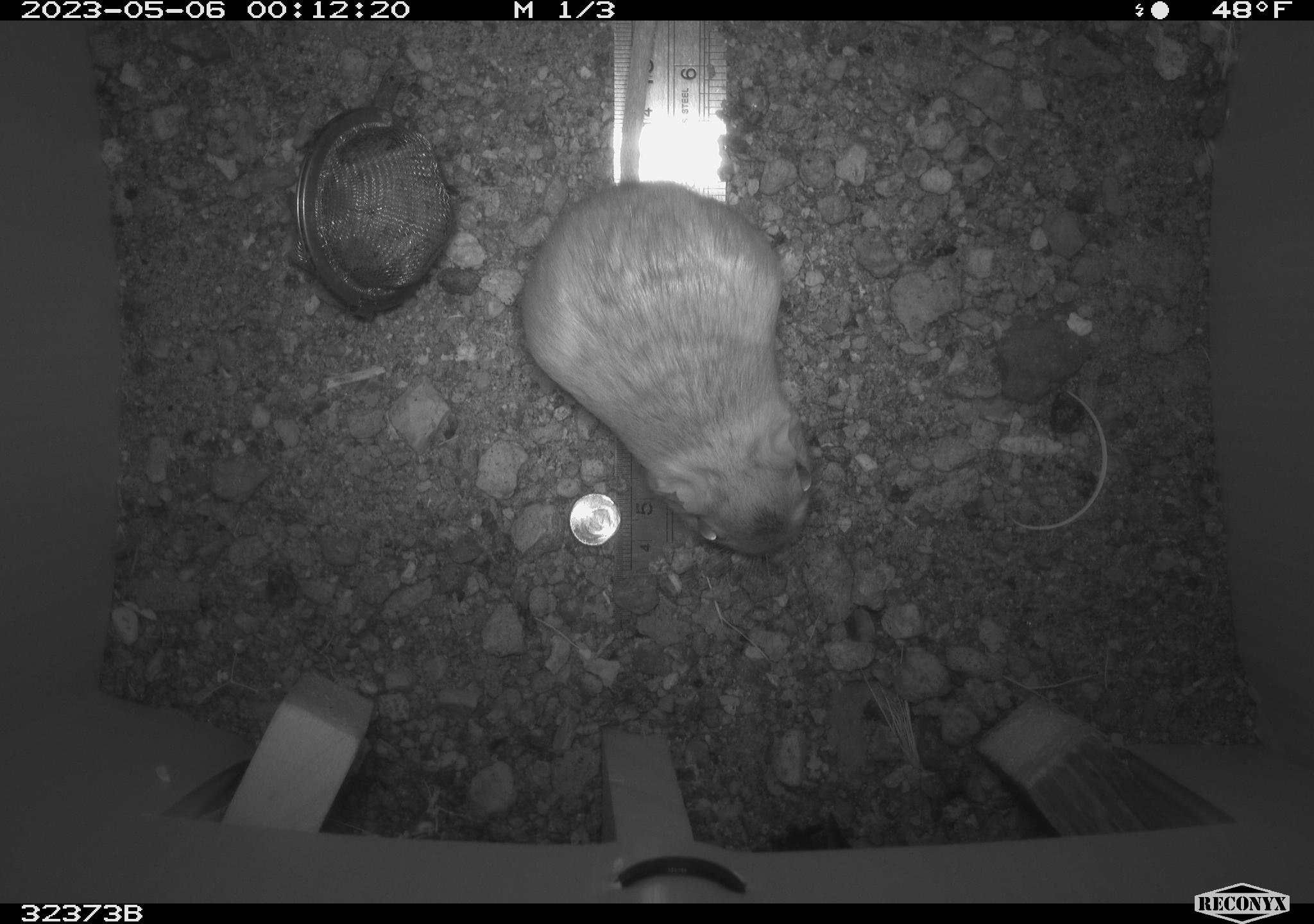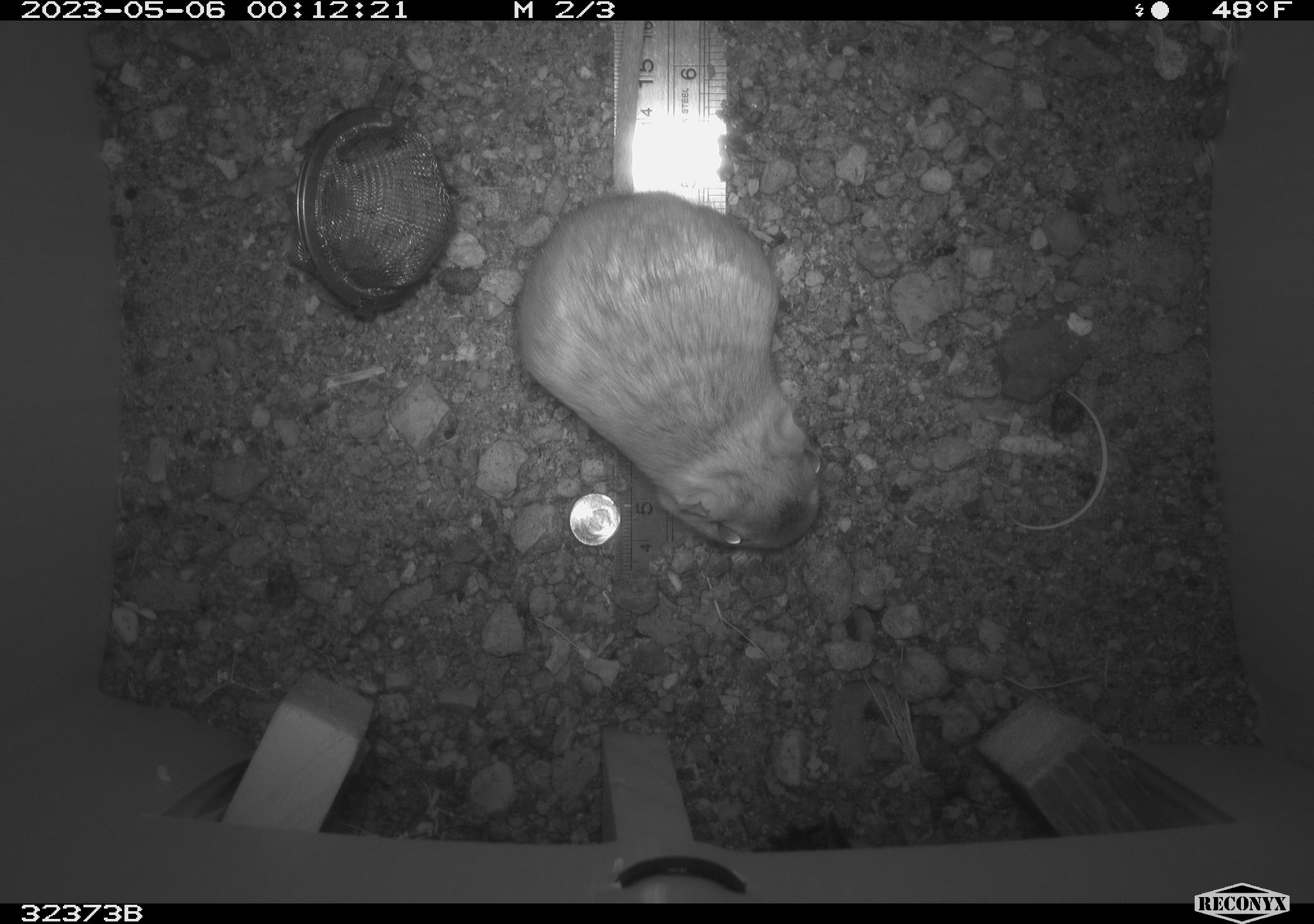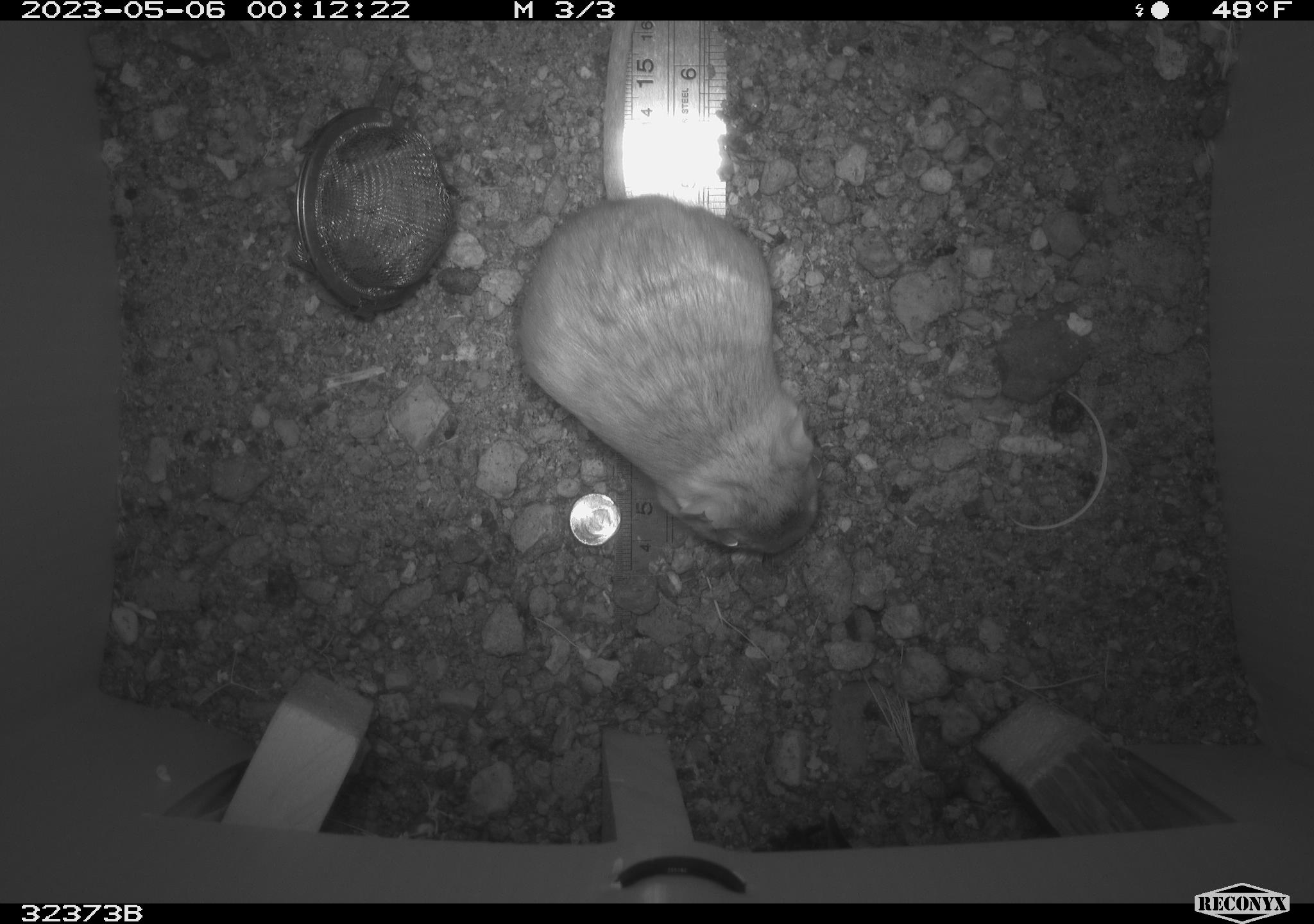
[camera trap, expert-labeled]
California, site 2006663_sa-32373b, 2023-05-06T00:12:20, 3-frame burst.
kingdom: Animalia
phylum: Chordata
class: Mammalia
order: Rodentia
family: Heteromyidae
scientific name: Heteromyidae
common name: kangaroo rats and pocket mice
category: heteromyidae family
Heteromyidae family (kangaroo rats and pocket mice) (Heteromyidae).